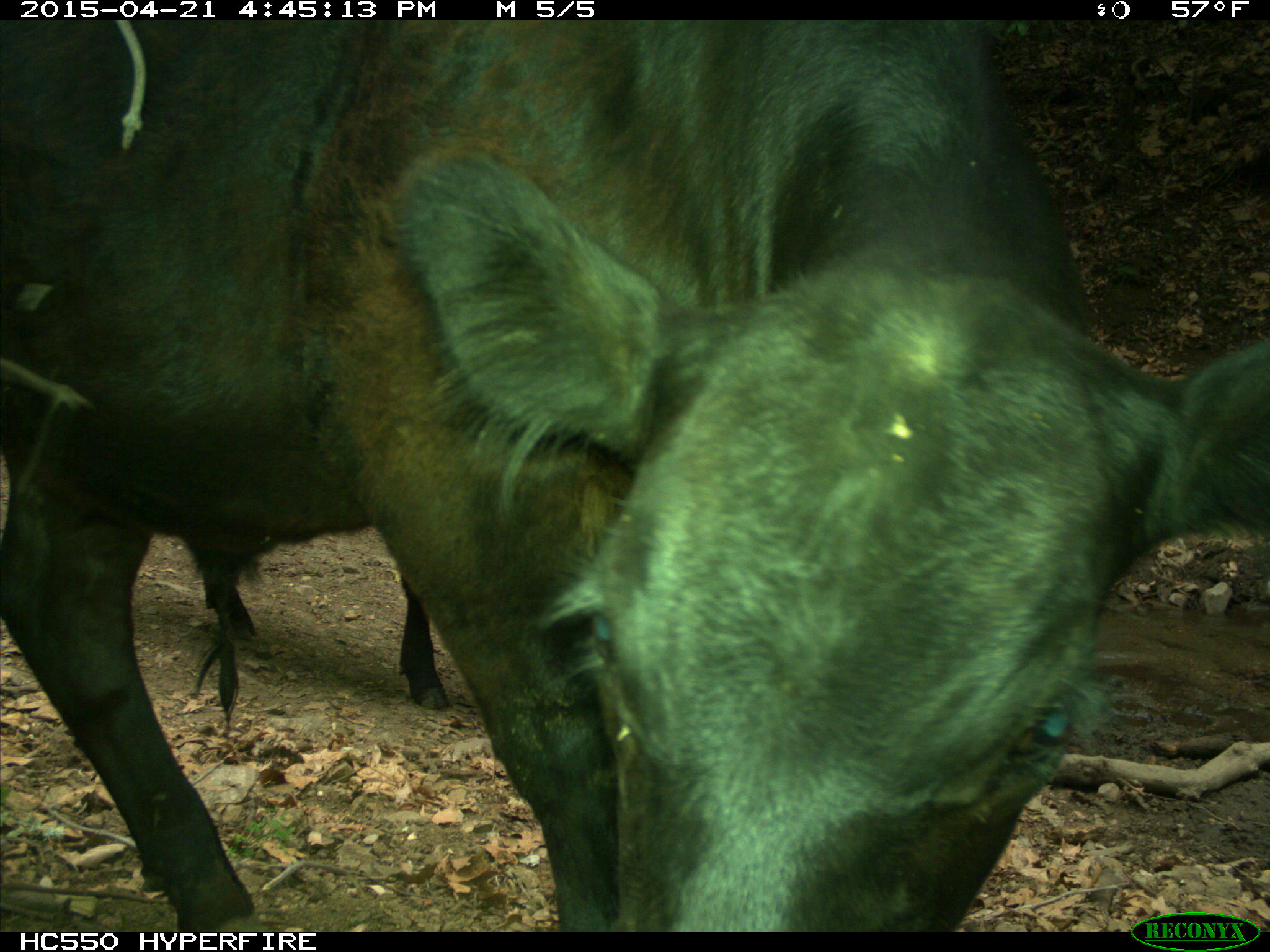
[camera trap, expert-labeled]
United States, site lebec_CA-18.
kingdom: Animalia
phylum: Chordata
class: Mammalia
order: Artiodactyla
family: Bovidae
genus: Bos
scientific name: Bos taurus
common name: domestic cow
Bos taurus (domestic cow).